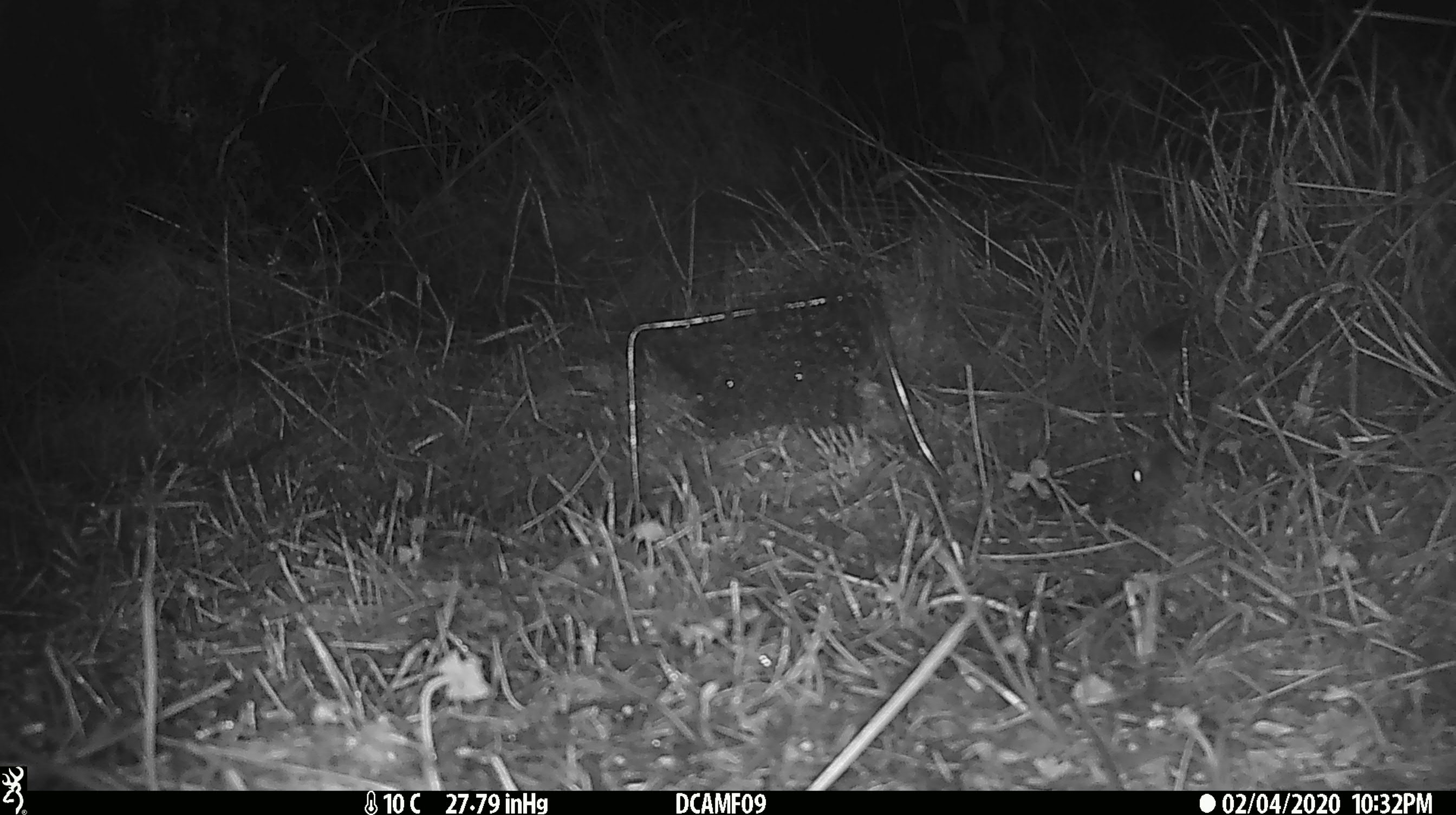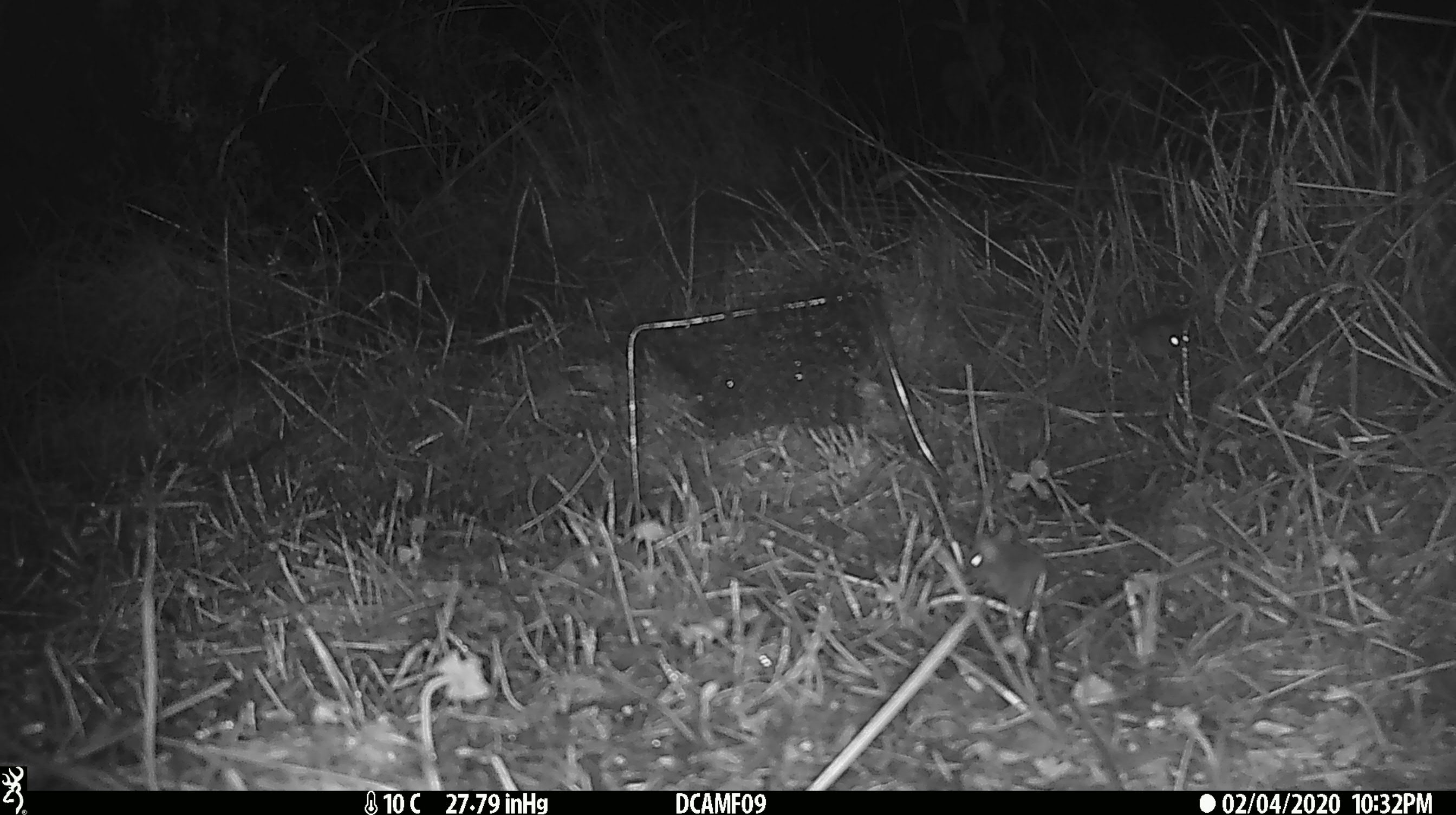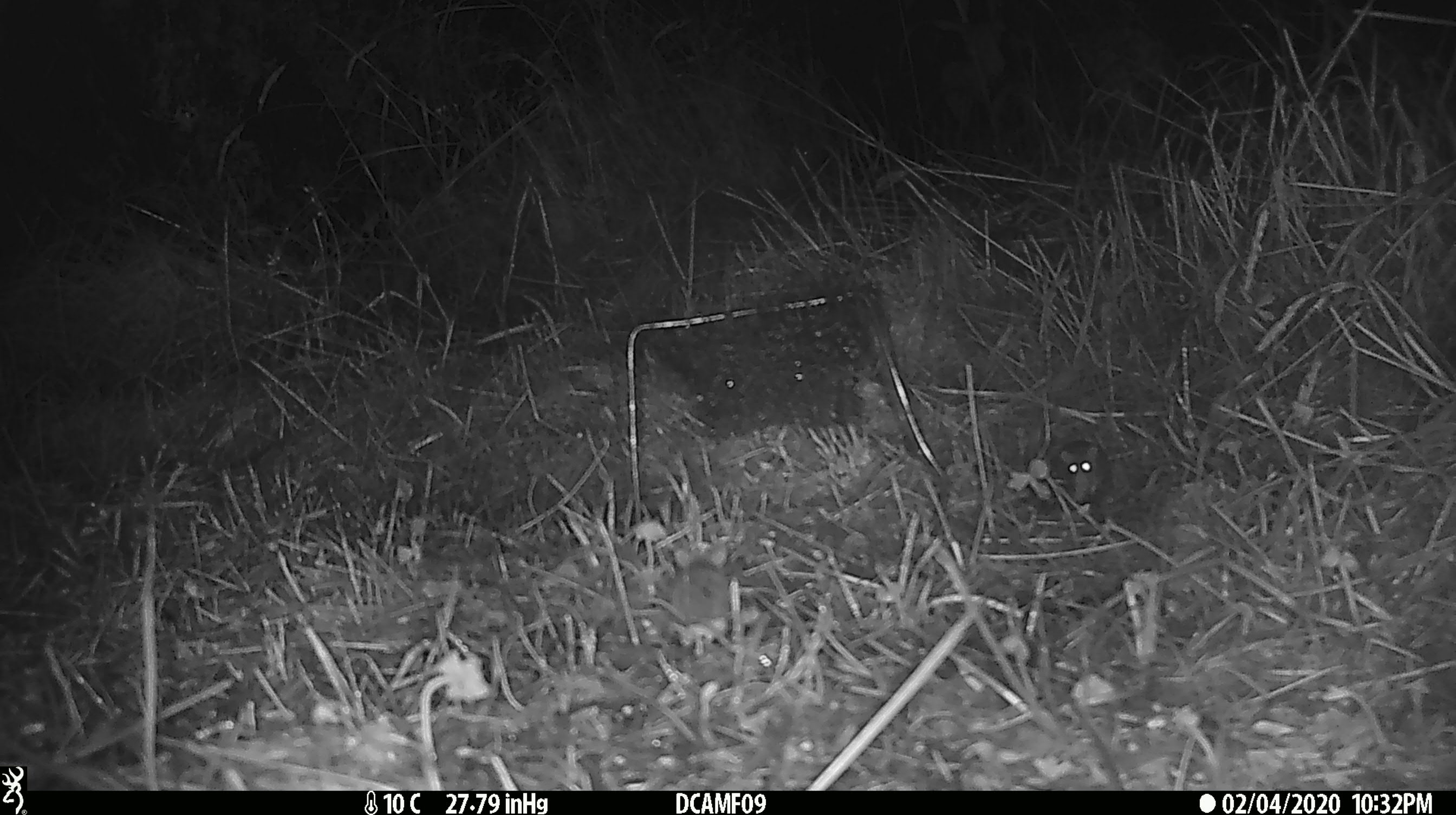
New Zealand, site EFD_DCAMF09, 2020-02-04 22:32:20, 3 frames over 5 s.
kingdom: Animalia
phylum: Chordata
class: Mammalia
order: Rodentia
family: Muridae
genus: Mus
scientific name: Mus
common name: mouse